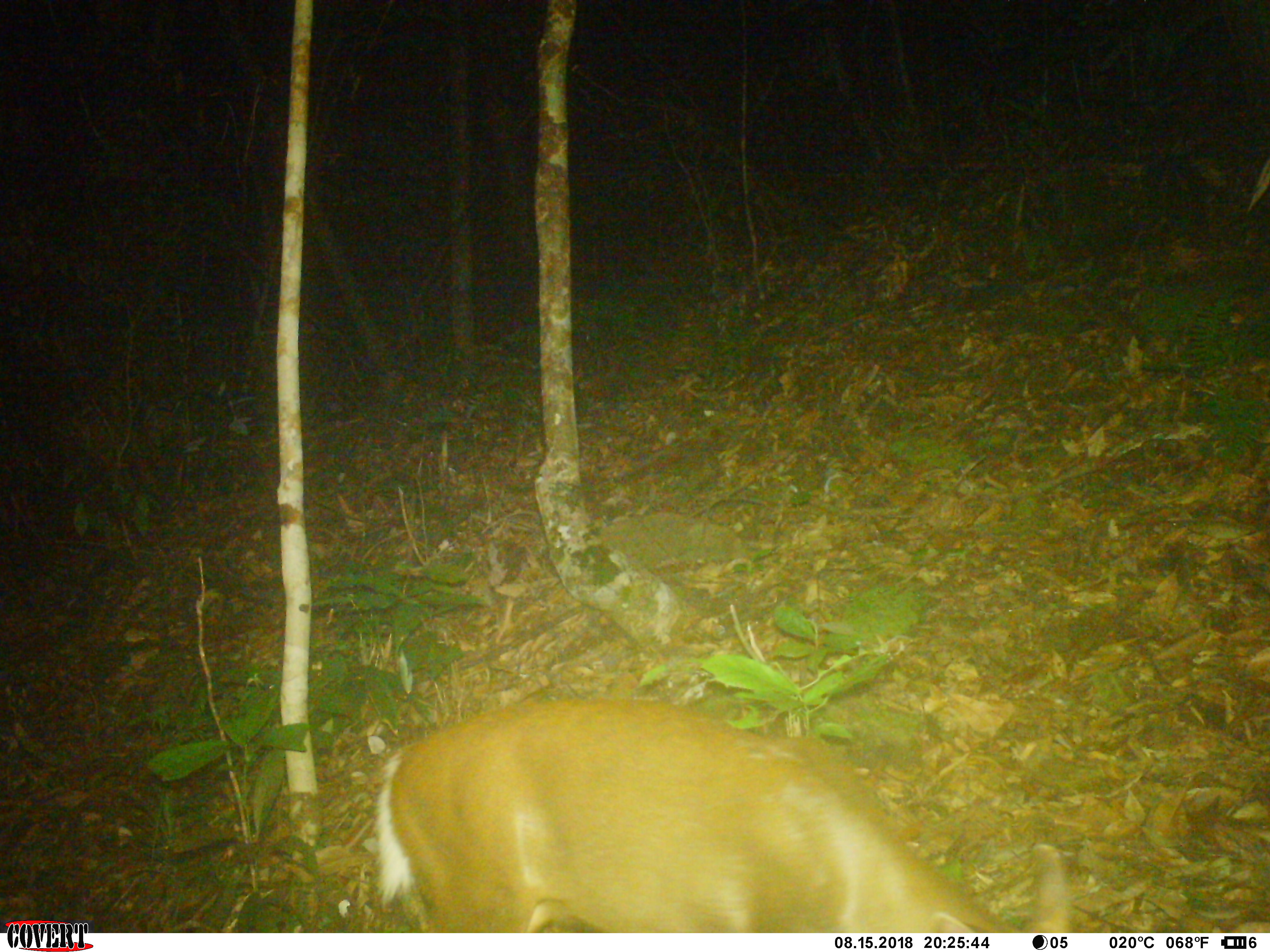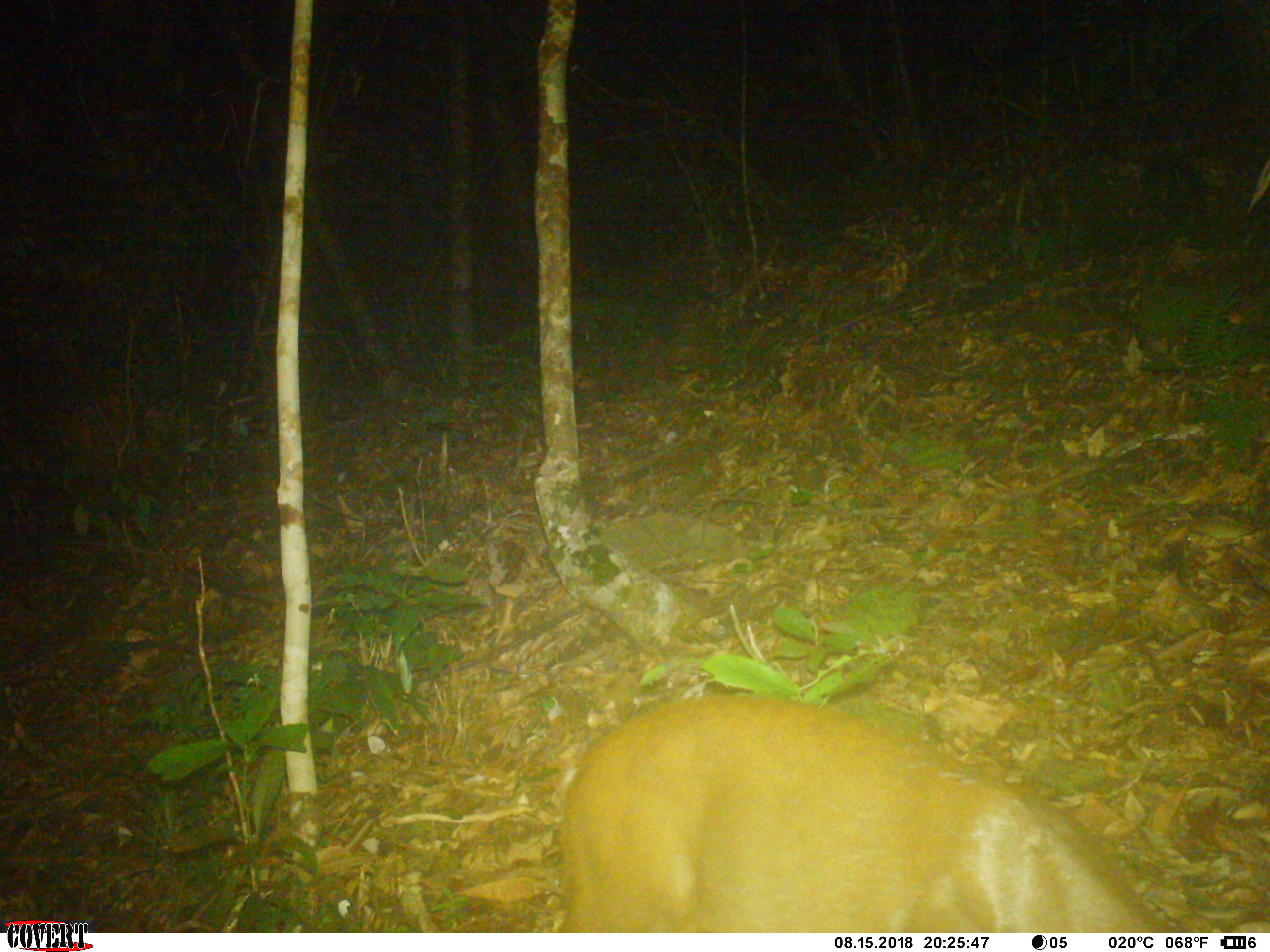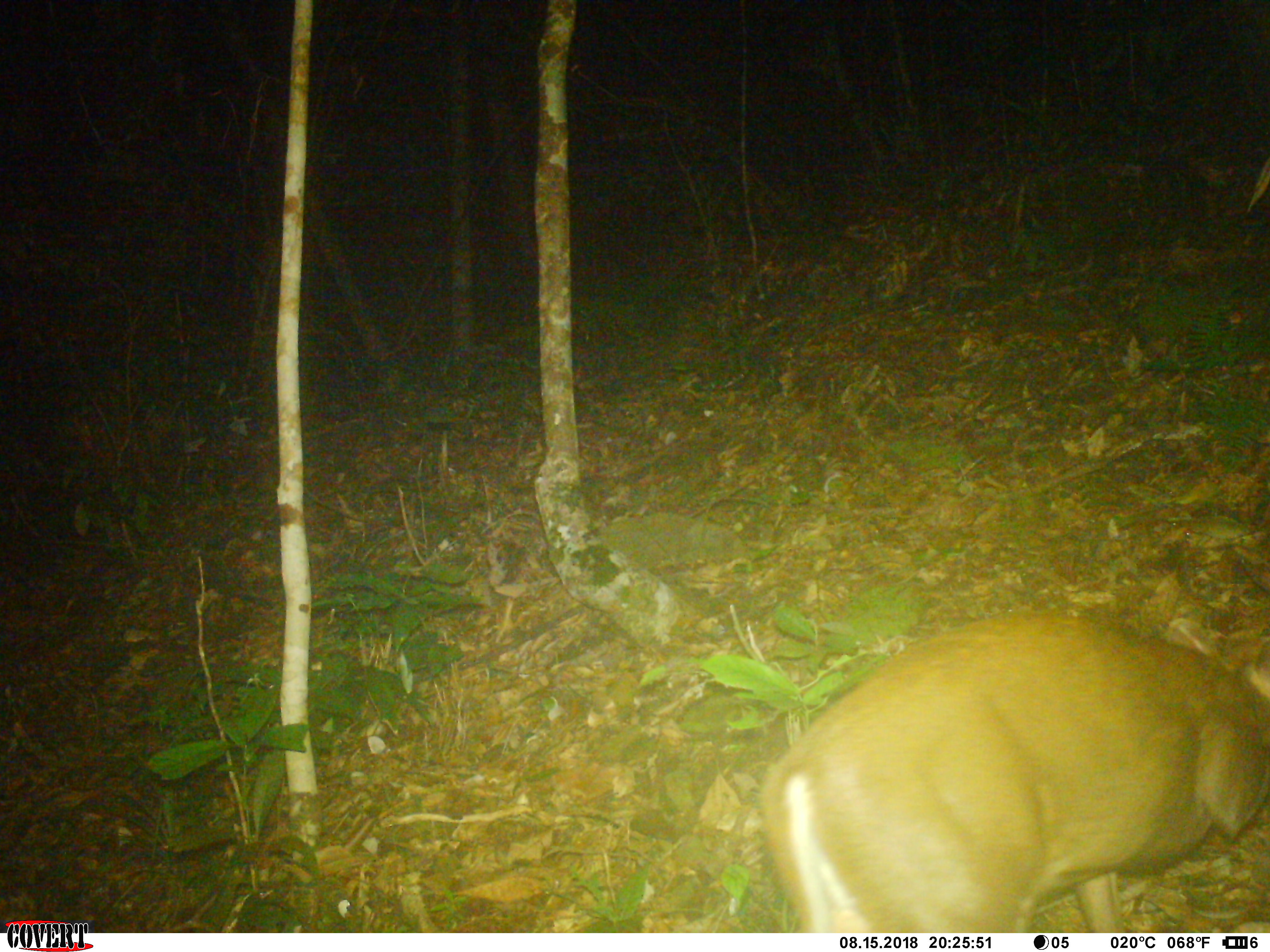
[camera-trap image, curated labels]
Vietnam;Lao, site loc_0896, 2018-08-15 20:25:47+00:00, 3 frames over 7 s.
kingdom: Animalia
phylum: Chordata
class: Mammalia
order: Artiodactyla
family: Cervidae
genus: Muntiacus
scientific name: Muntiacus rooseveltorum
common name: roosevelt's muntjac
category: roosevelts muntjac group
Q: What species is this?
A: Roosevelts muntjac group (roosevelt's muntjac) (Muntiacus rooseveltorum).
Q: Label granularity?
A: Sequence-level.